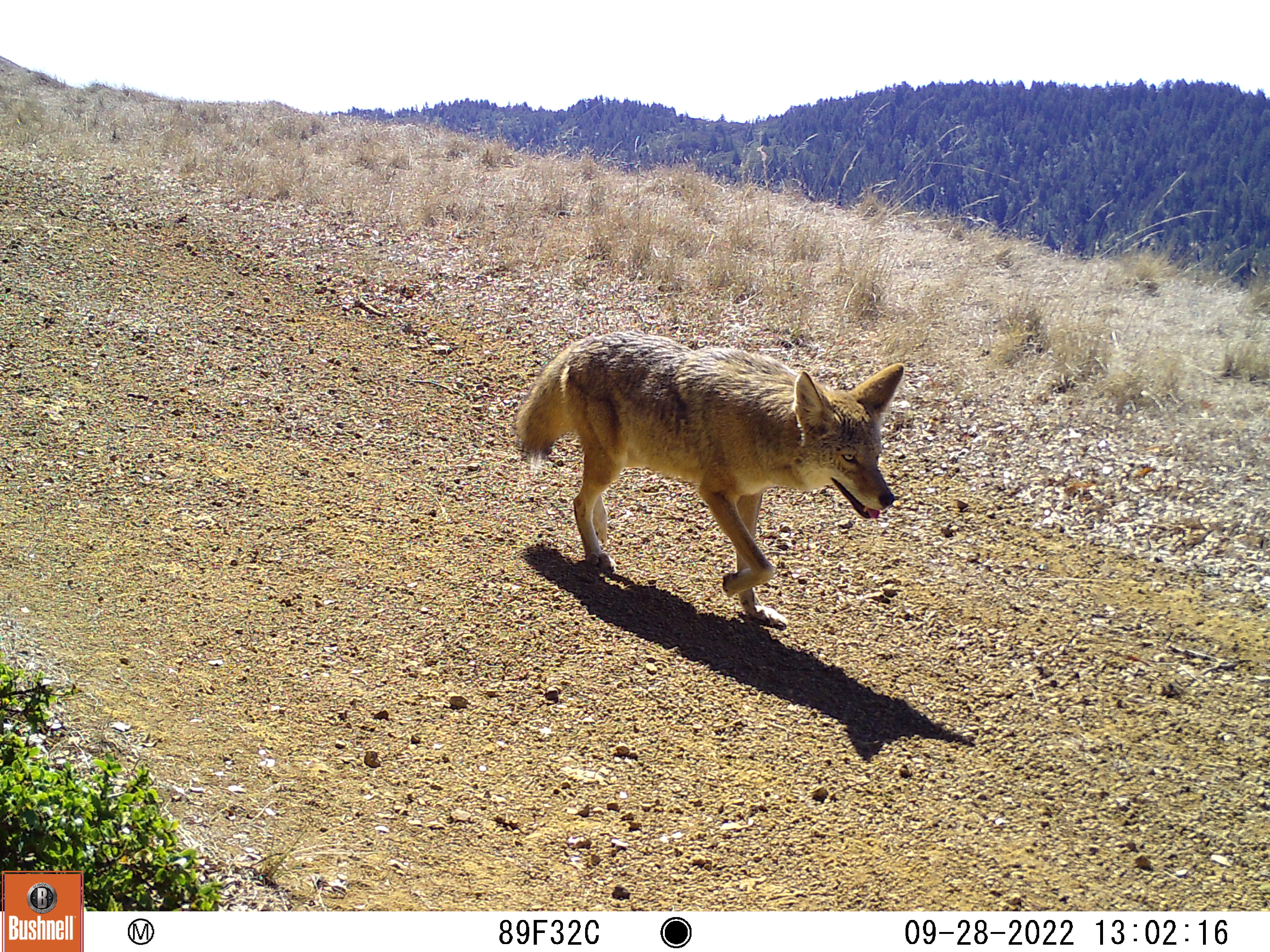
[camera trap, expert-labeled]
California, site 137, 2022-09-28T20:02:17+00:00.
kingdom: Animalia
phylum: Chordata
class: Mammalia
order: Carnivora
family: Canidae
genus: Canis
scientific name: Canis latrans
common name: coyote